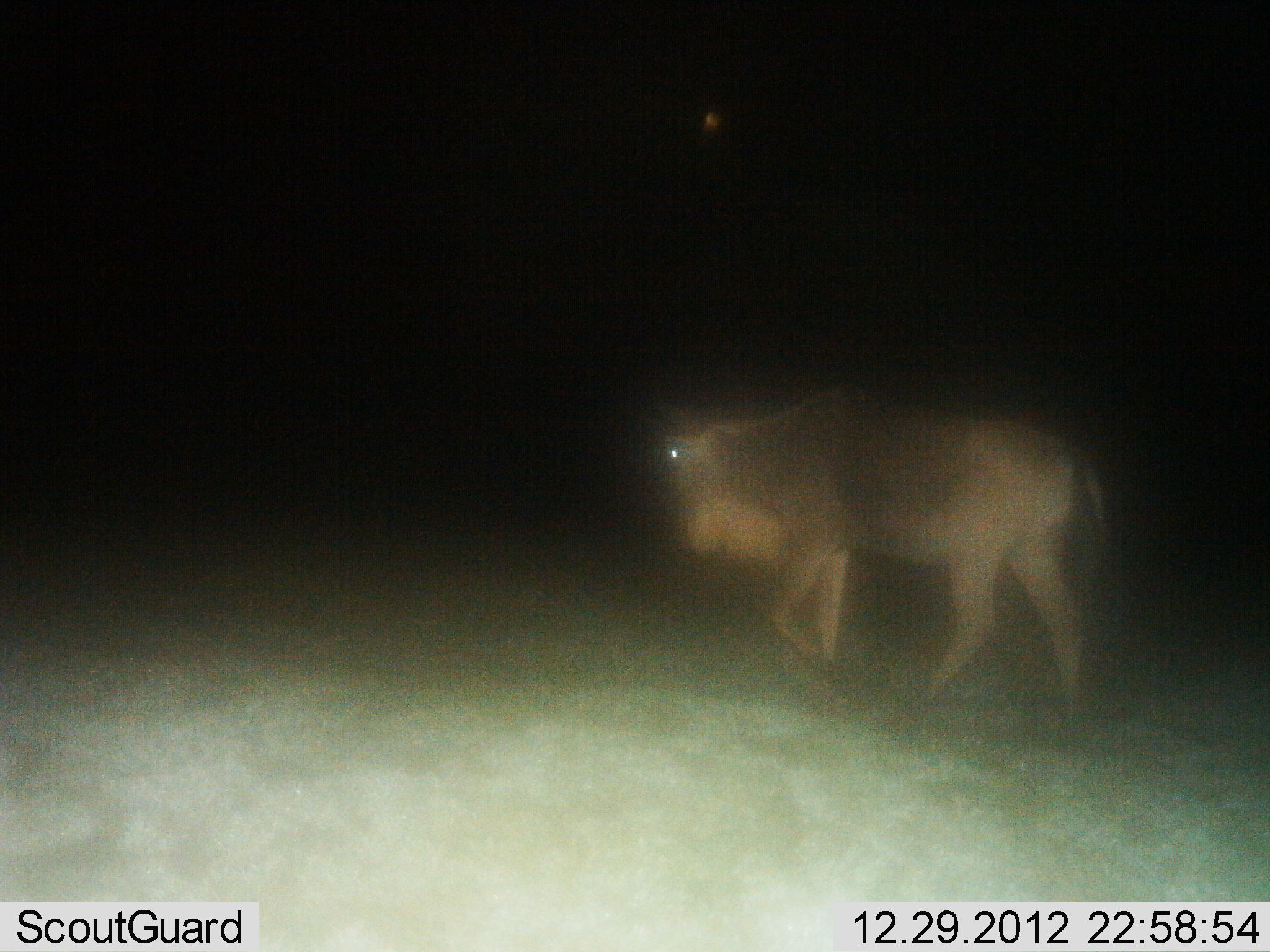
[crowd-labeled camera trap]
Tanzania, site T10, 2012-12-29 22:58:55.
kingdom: Animalia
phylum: Chordata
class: Mammalia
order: Artiodactyla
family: Bovidae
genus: Connochaetes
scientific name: Connochaetes taurinus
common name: blue wildebeest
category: wildebeest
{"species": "wildebeest (blue wildebeest) (Connochaetes taurinus)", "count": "1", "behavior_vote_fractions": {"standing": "10%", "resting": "0%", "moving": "90%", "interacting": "0%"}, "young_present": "0%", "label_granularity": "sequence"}